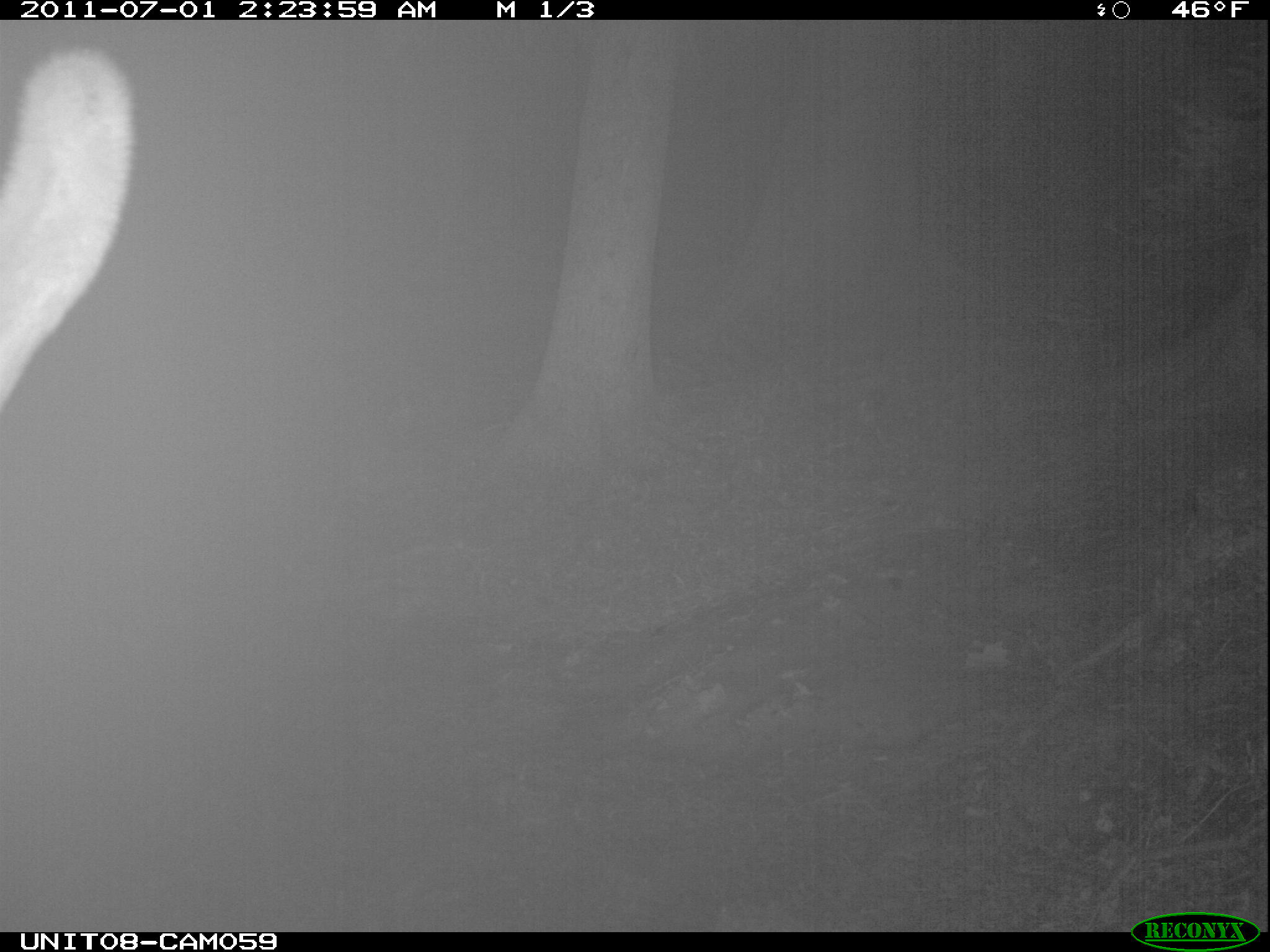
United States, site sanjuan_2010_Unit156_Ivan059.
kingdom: Animalia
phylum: Chordata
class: Mammalia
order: Artiodactyla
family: Cervidae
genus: Cervus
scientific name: Cervus elaphus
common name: red deer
Cervus elaphus (red deer).